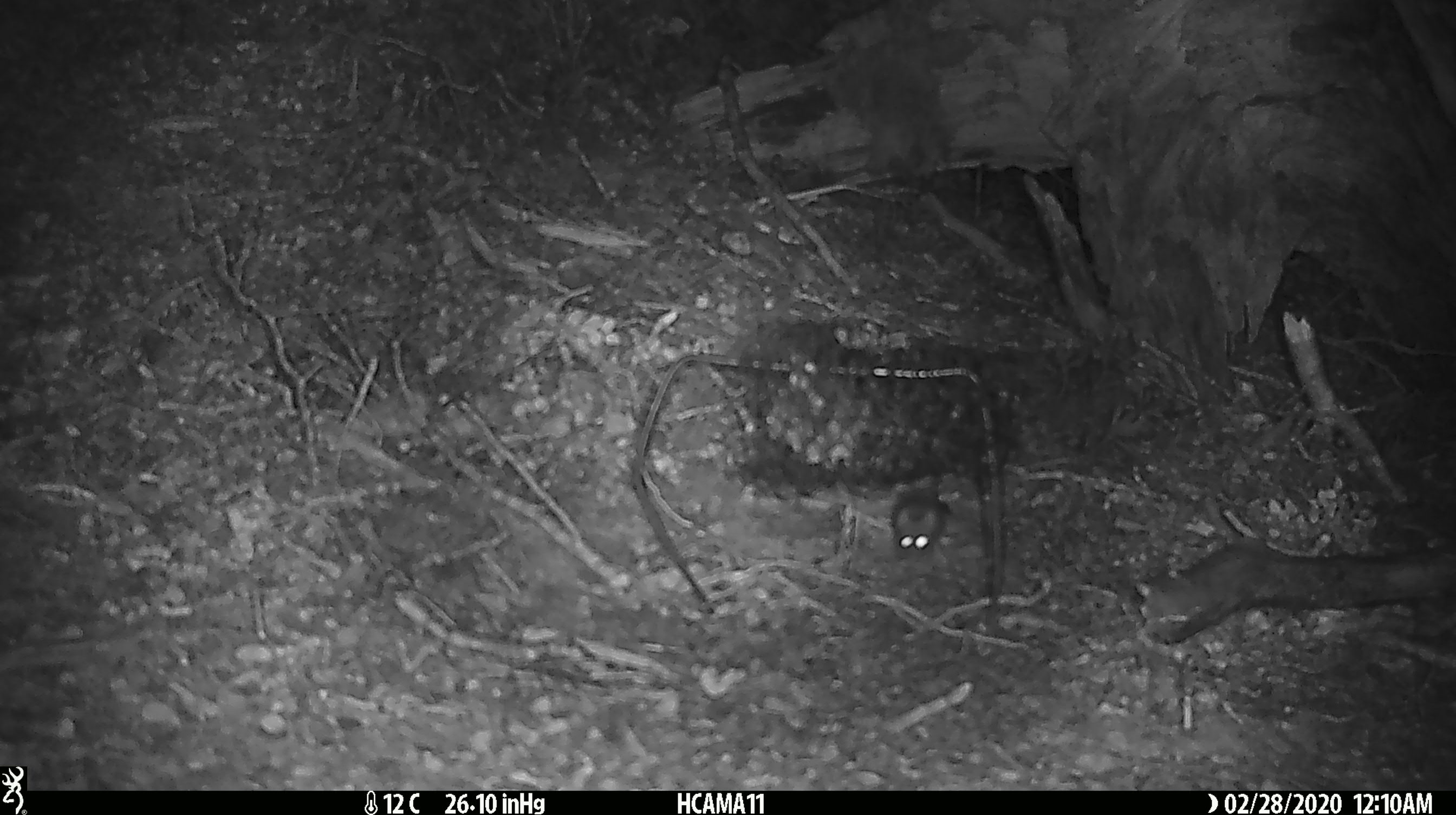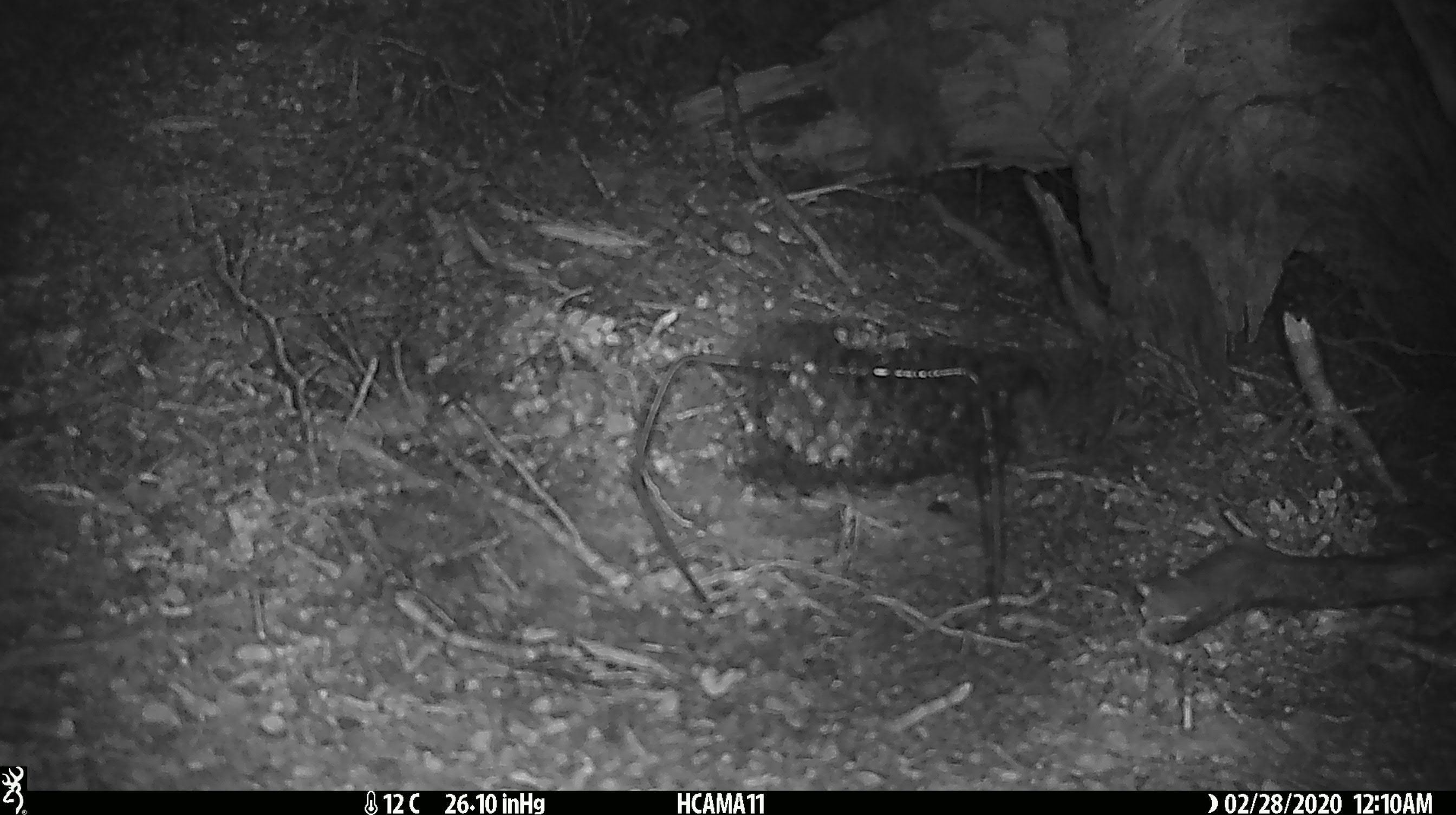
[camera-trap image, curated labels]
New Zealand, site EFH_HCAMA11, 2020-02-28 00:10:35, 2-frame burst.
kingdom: Animalia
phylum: Chordata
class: Mammalia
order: Rodentia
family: Muridae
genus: Mus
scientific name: Mus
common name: mouse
Mouse (Mus).